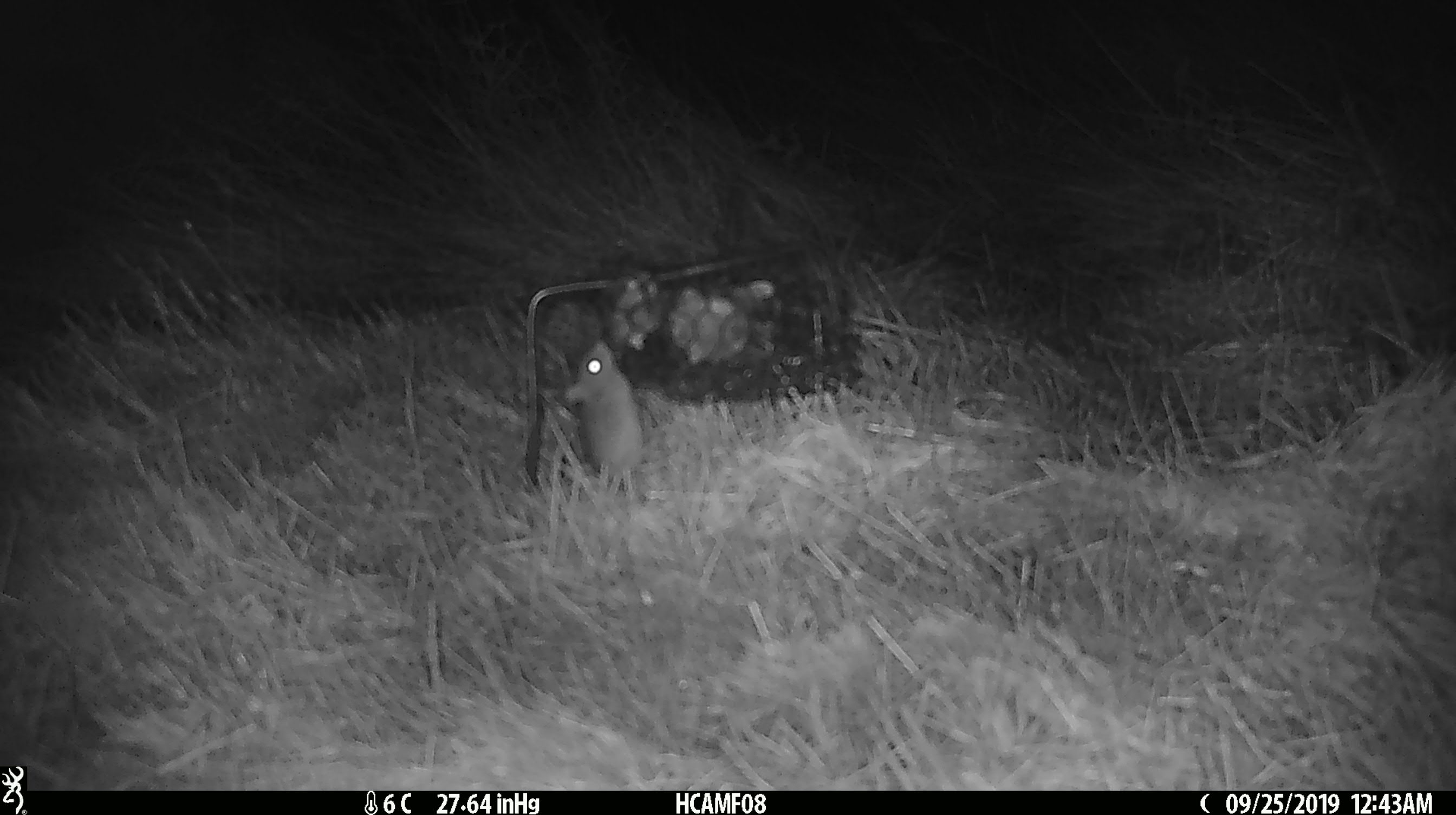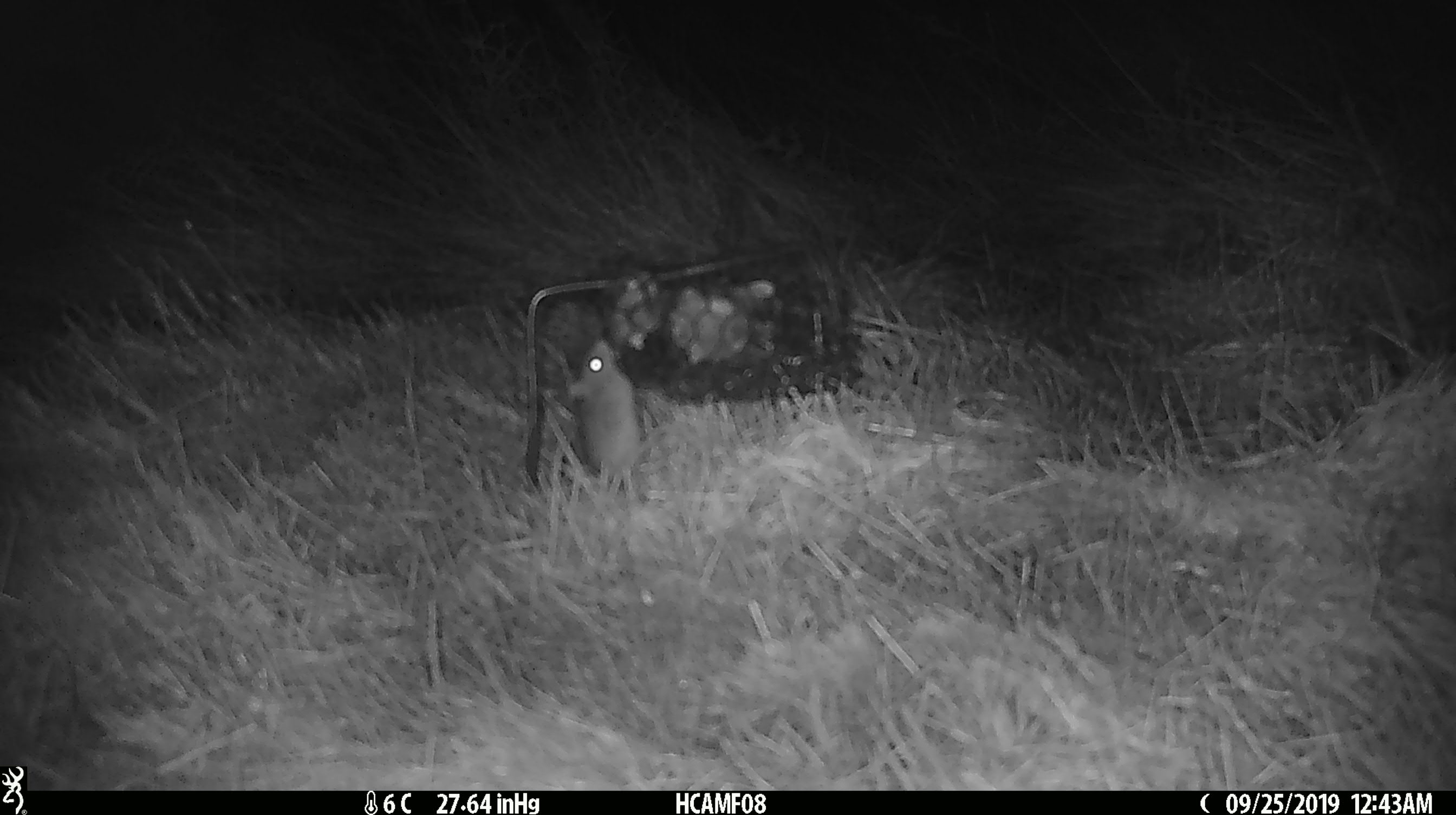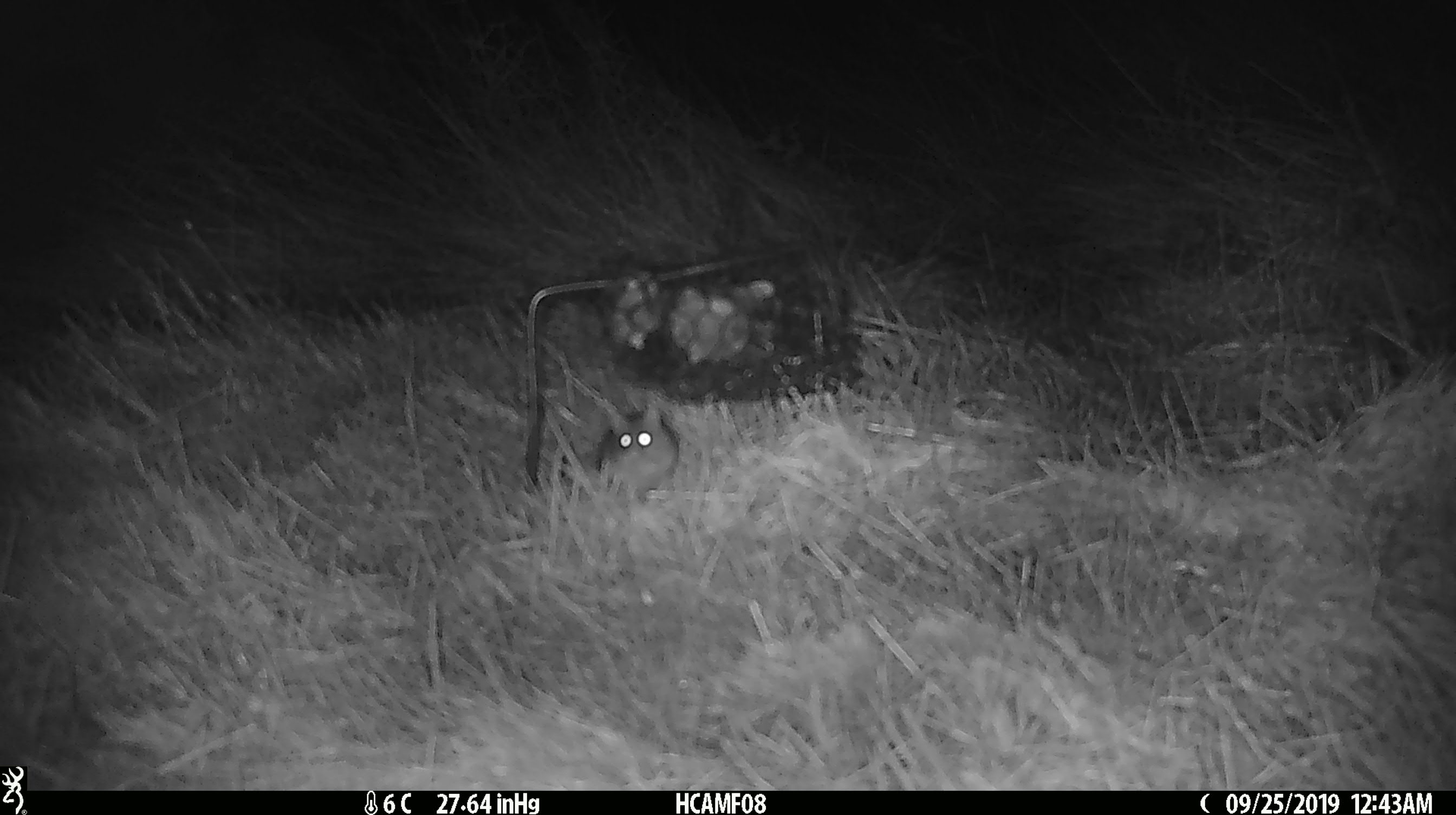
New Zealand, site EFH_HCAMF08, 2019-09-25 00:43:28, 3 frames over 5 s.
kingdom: Animalia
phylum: Chordata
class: Mammalia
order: Rodentia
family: Muridae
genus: Mus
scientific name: Mus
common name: mouse